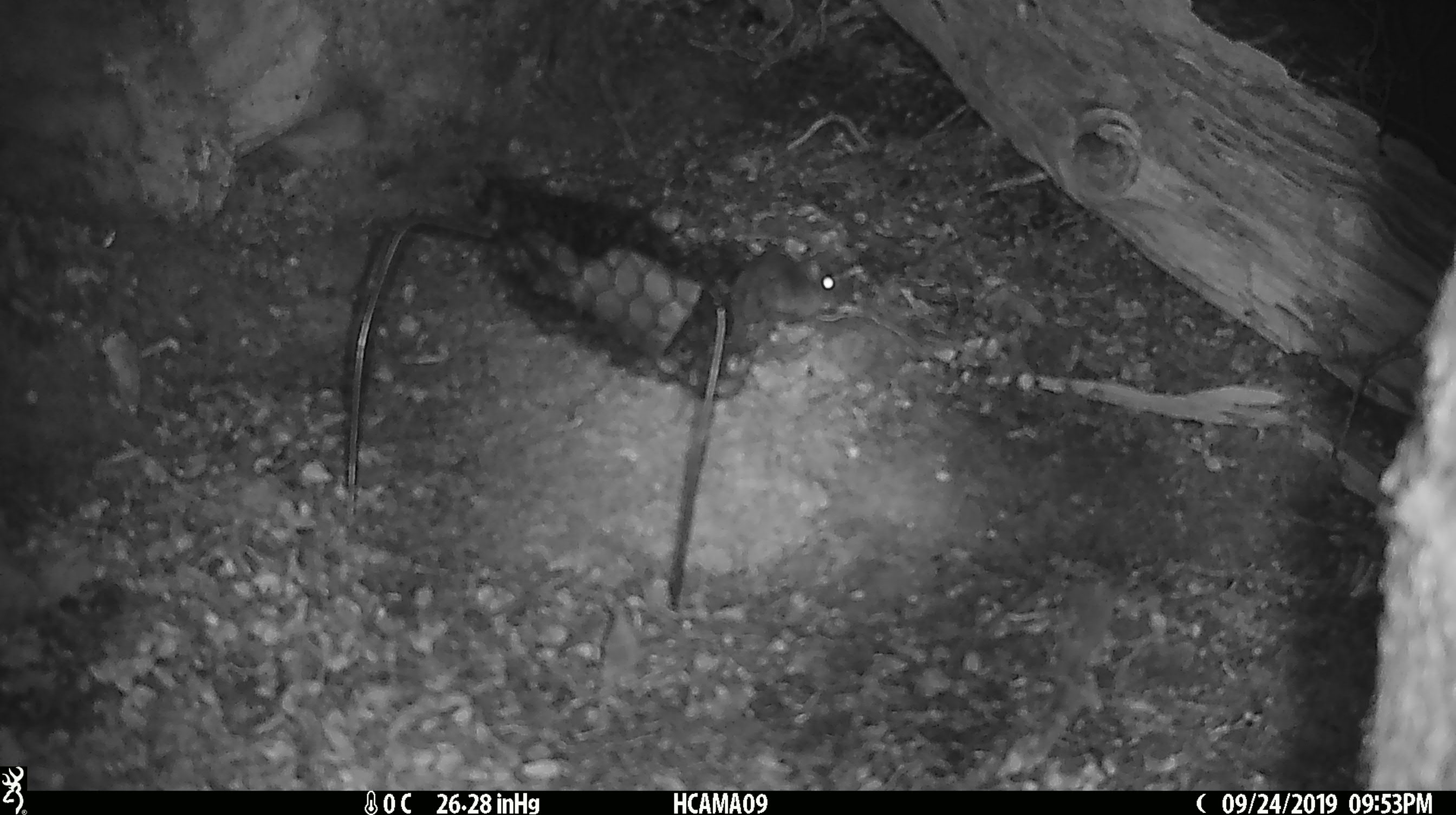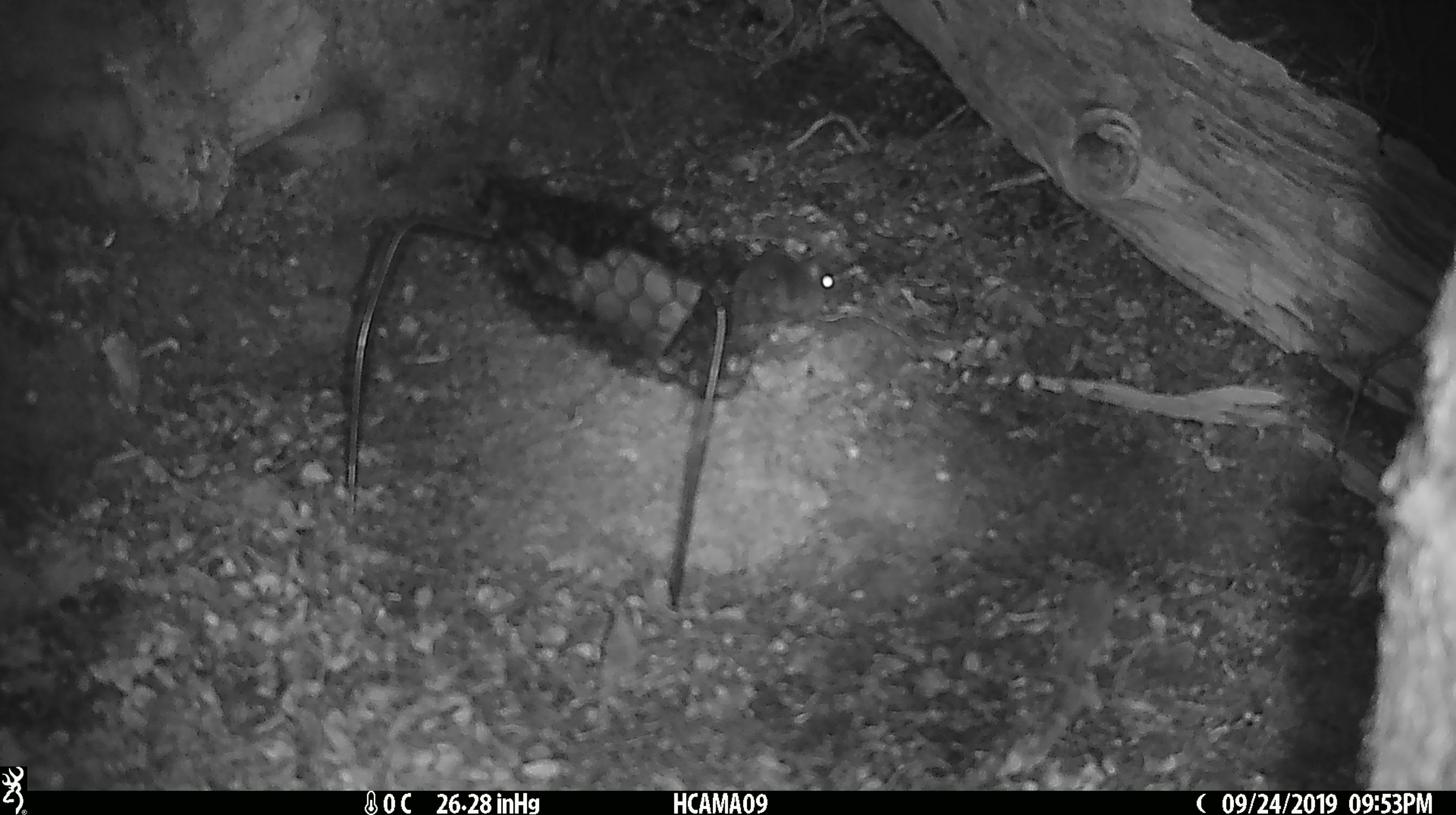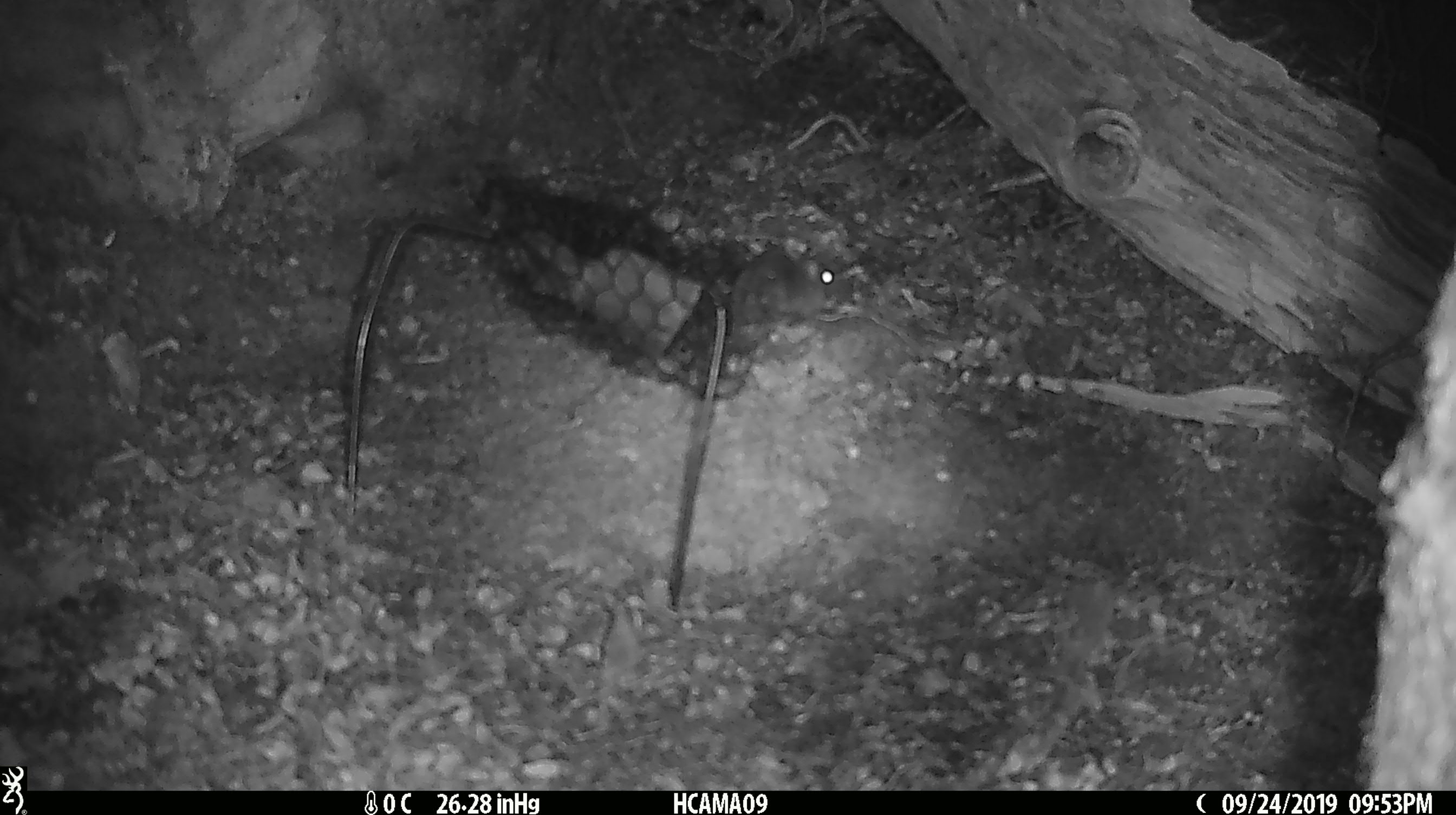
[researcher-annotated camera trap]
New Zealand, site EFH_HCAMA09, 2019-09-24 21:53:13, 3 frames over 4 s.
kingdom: Animalia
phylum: Chordata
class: Mammalia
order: Rodentia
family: Muridae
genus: Mus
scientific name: Mus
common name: mouse